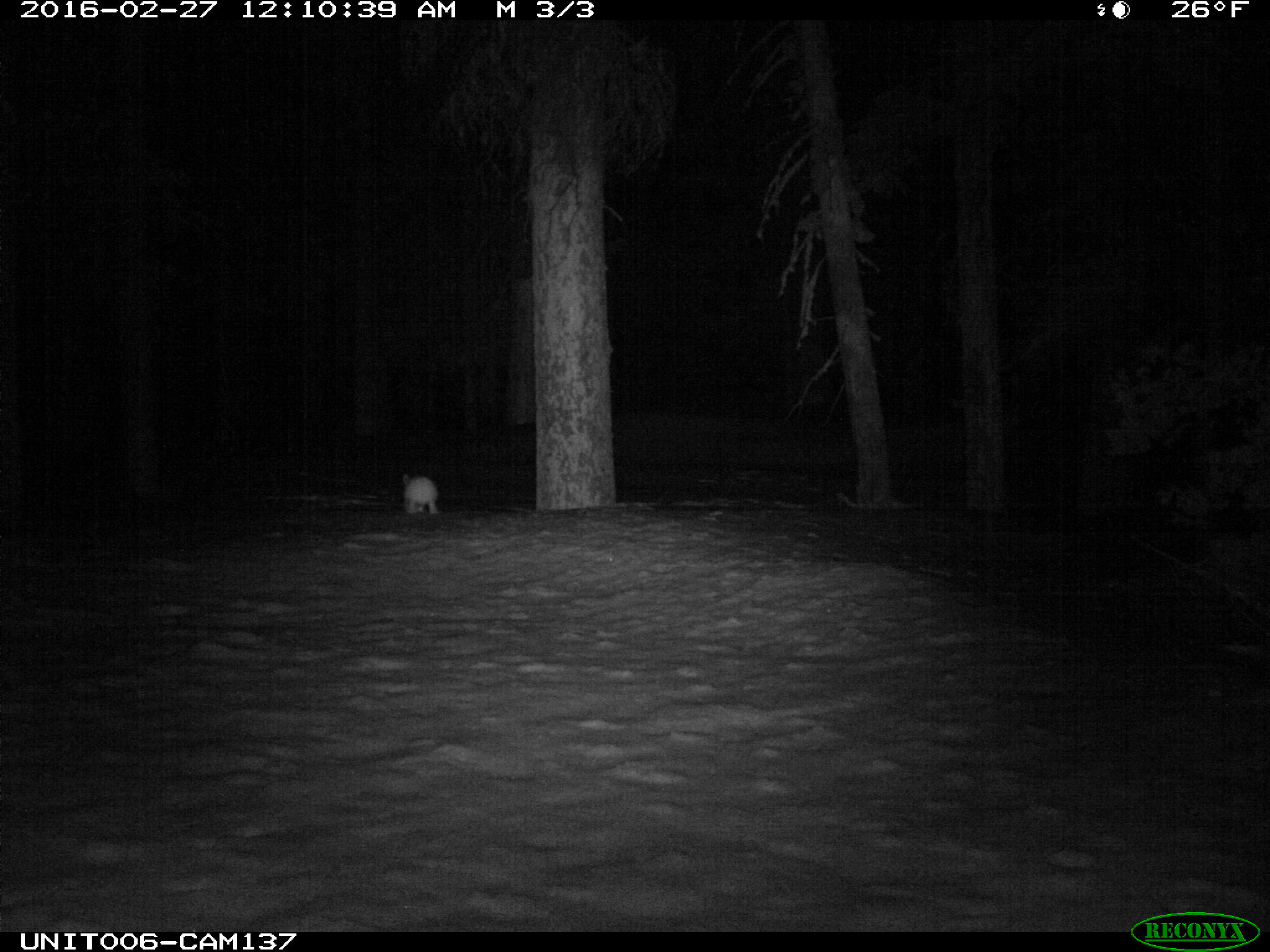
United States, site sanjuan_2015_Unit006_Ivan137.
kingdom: Animalia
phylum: Chordata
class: Mammalia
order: Lagomorpha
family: Leporidae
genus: Lepus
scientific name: Lepus americanus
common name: snowshoe hare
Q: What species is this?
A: Lepus americanus (snowshoe hare).